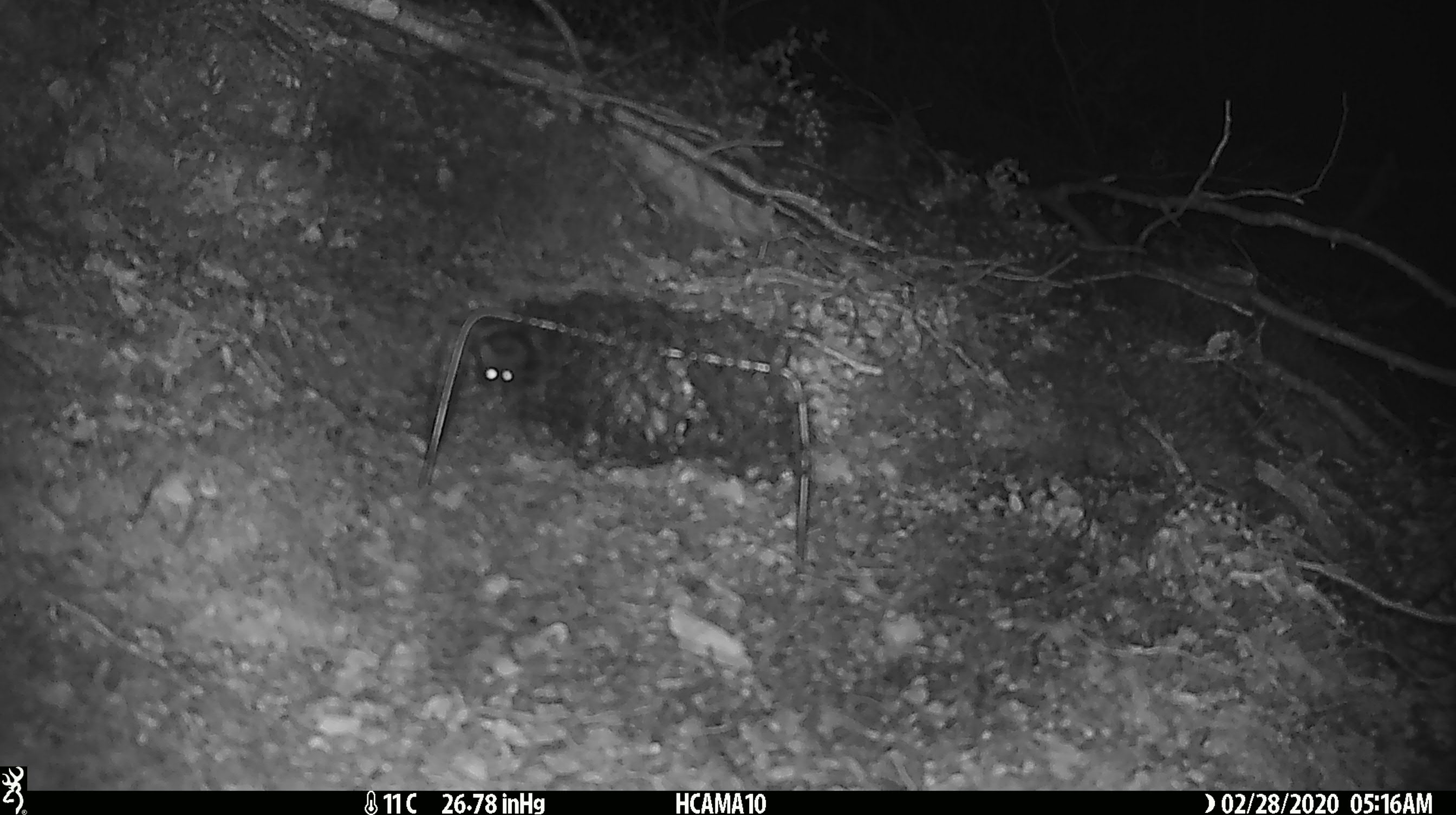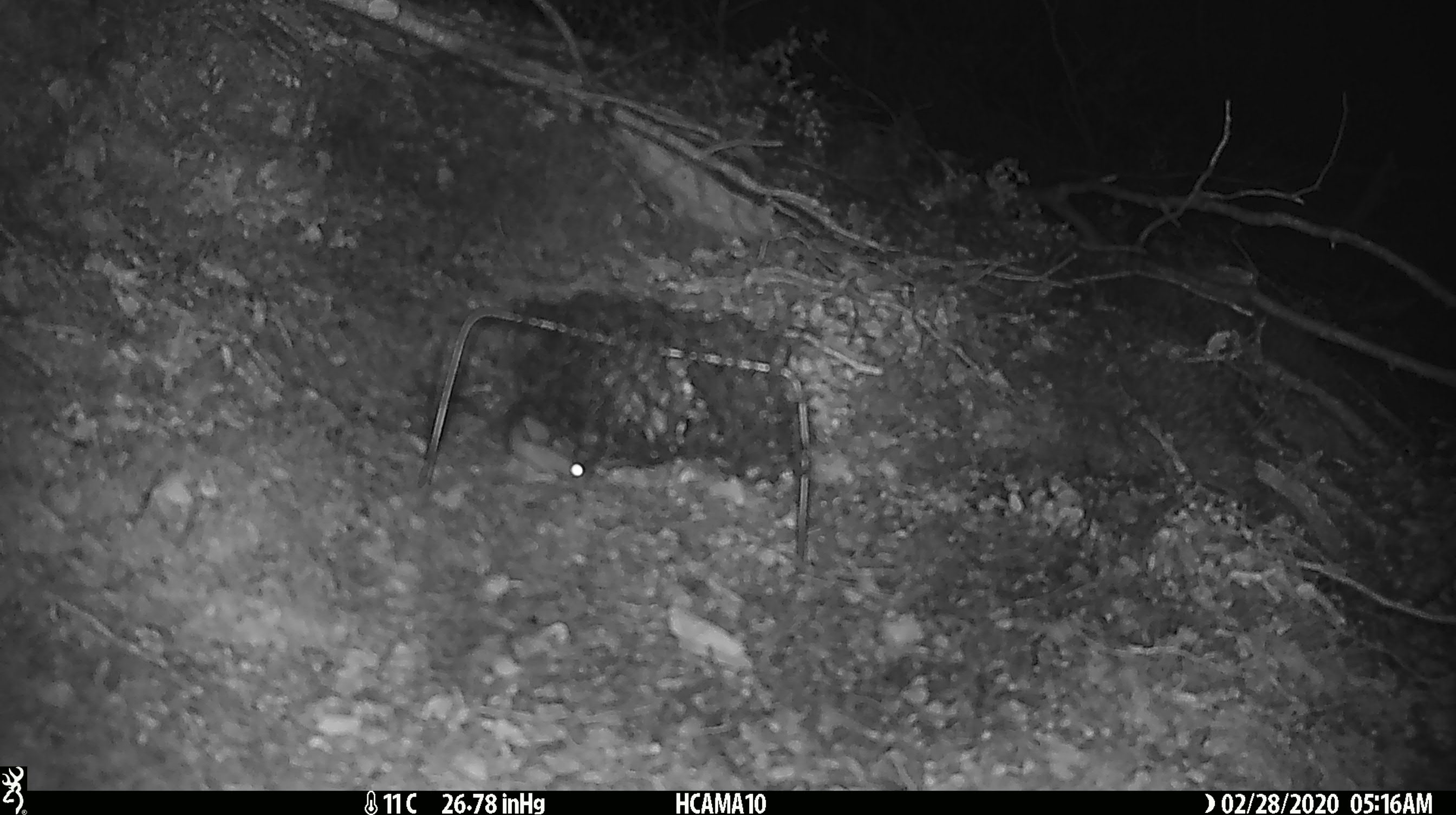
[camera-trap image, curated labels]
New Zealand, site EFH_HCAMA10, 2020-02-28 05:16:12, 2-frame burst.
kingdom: Animalia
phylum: Chordata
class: Mammalia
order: Rodentia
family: Muridae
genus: Mus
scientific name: Mus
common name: mouse